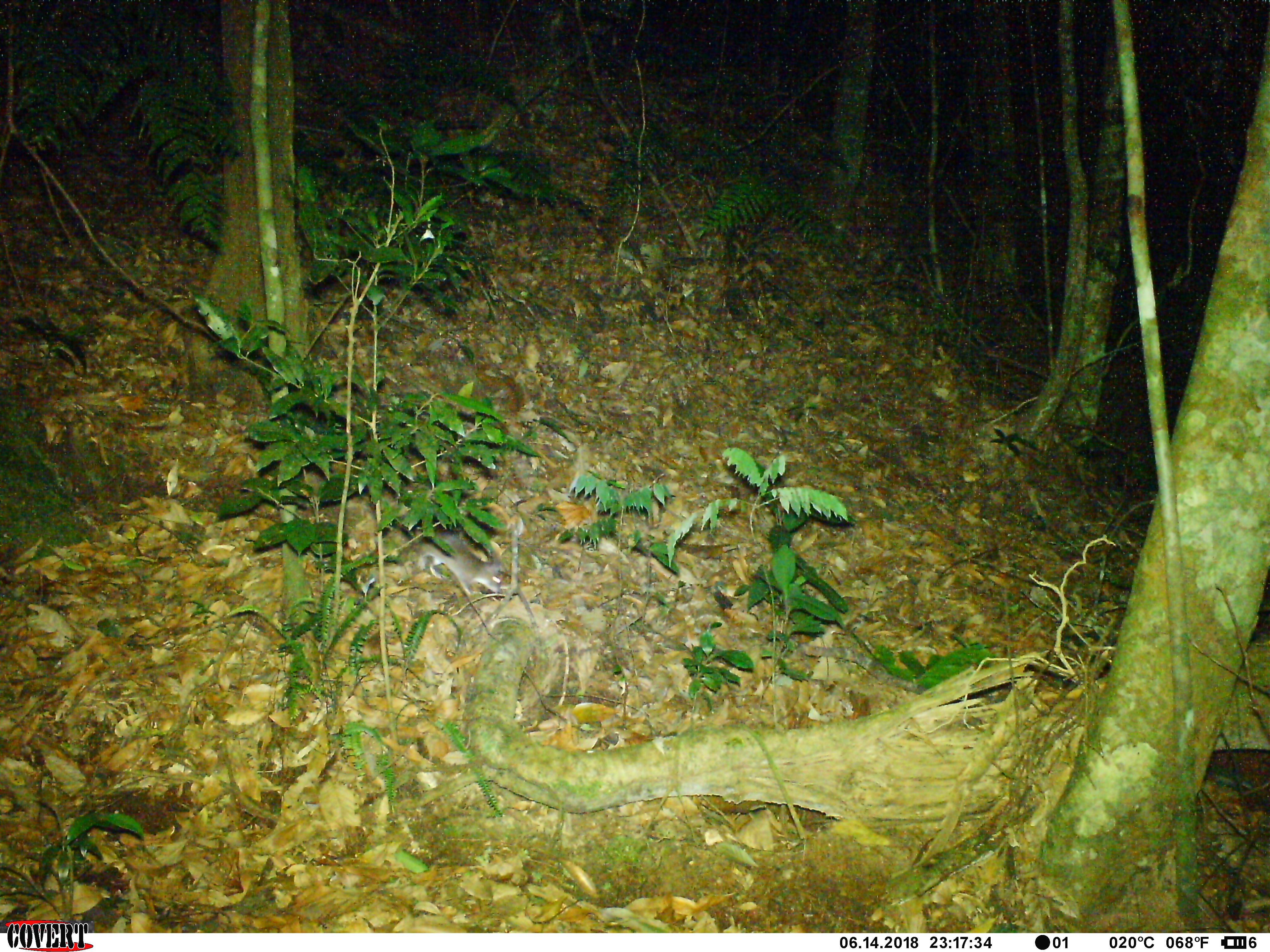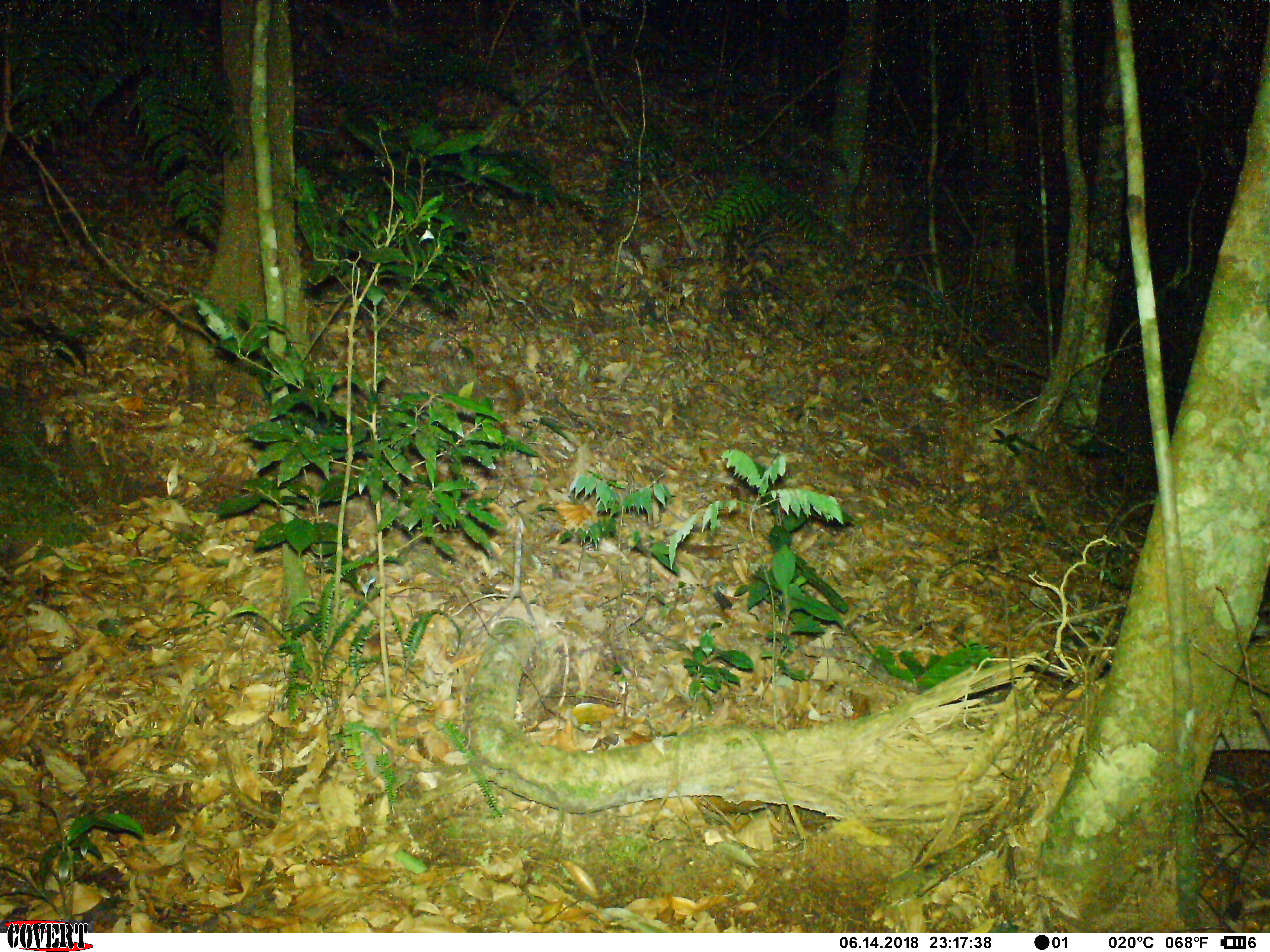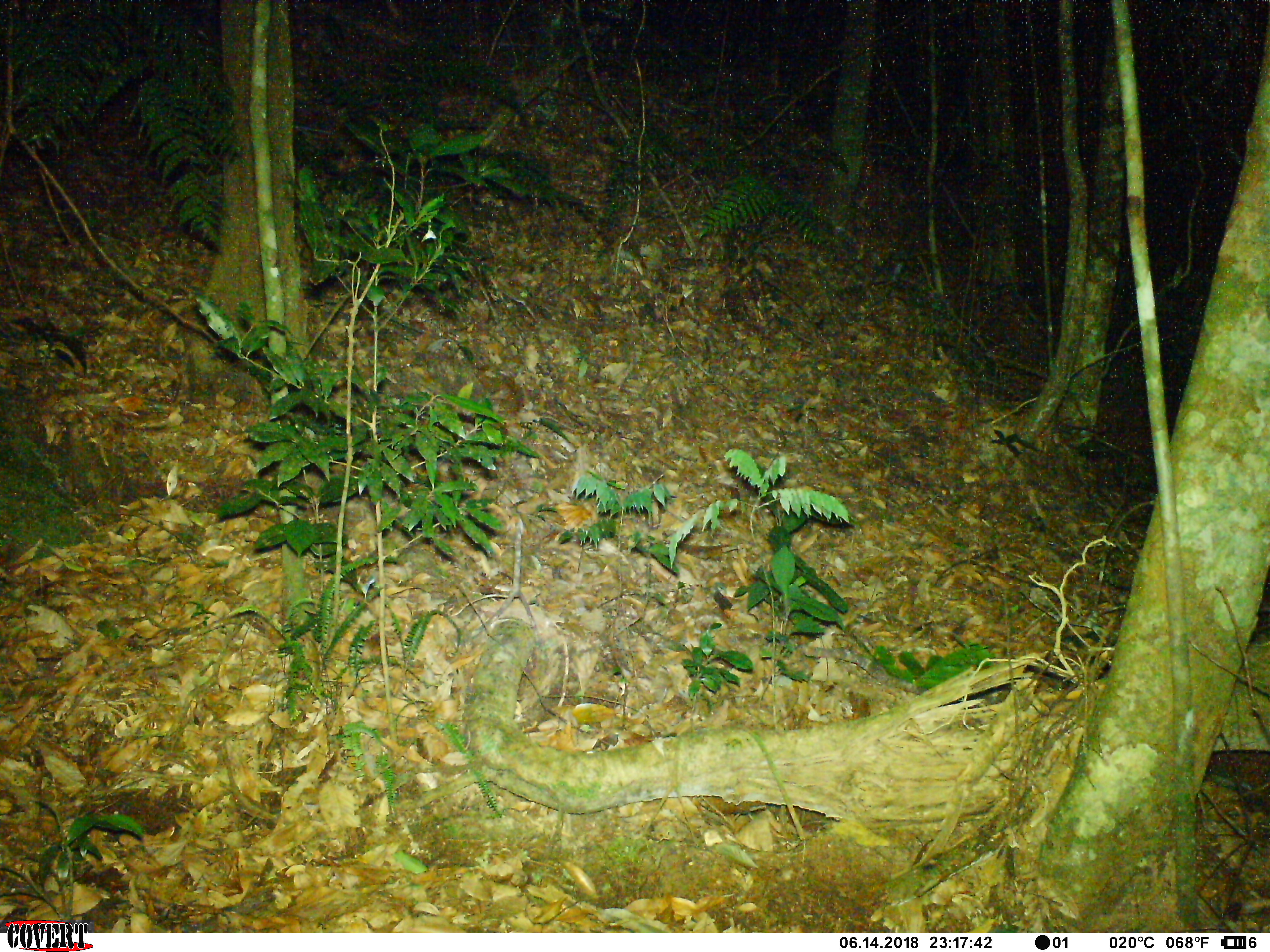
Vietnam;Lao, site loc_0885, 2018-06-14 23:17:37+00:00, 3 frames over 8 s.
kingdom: Animalia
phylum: Chordata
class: Mammalia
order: Rodentia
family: Muridae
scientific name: Muridae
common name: old-world mice and rats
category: unidentified murid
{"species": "unidentified murid (old-world mice and rats) (Muridae)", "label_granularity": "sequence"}